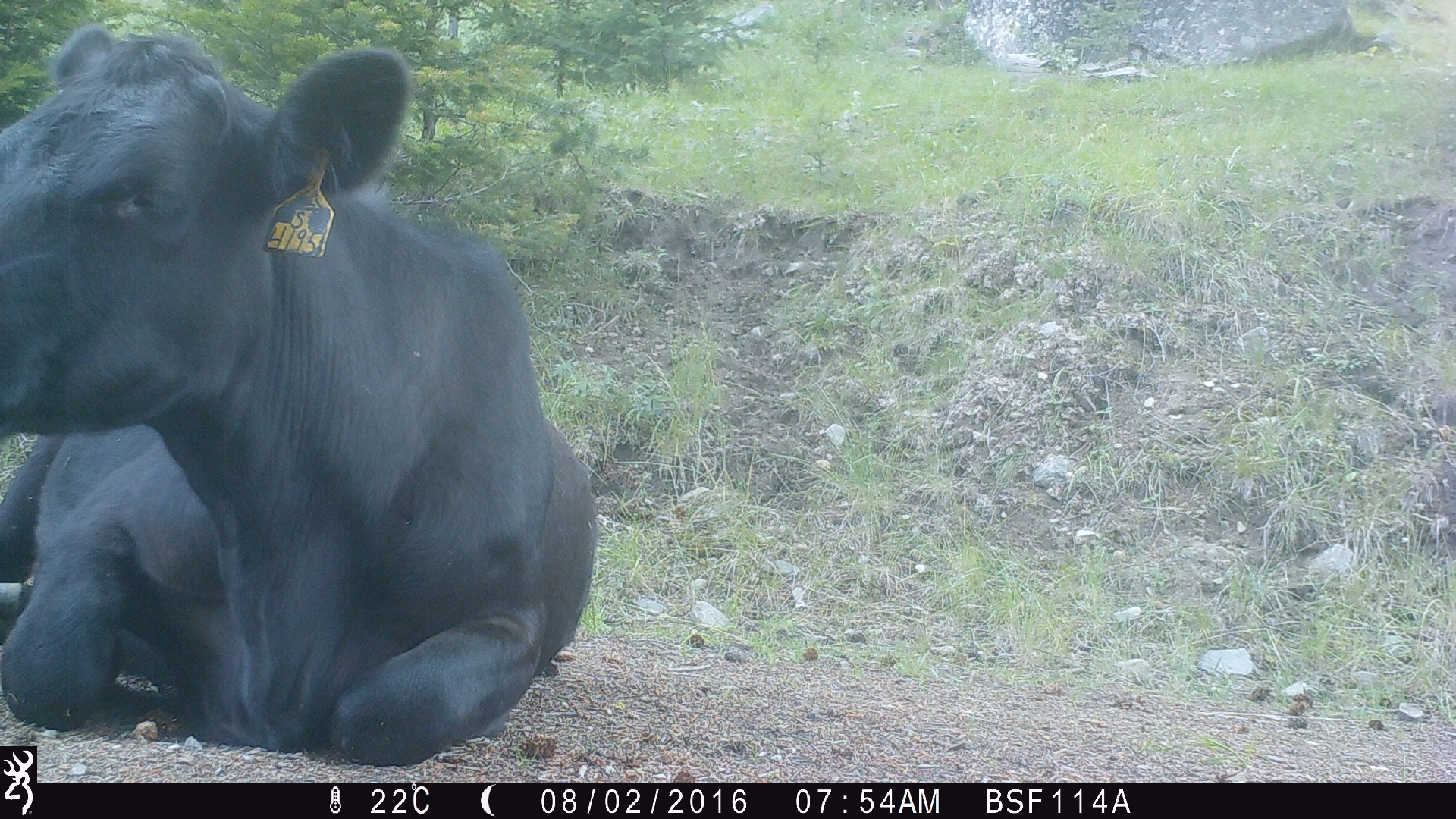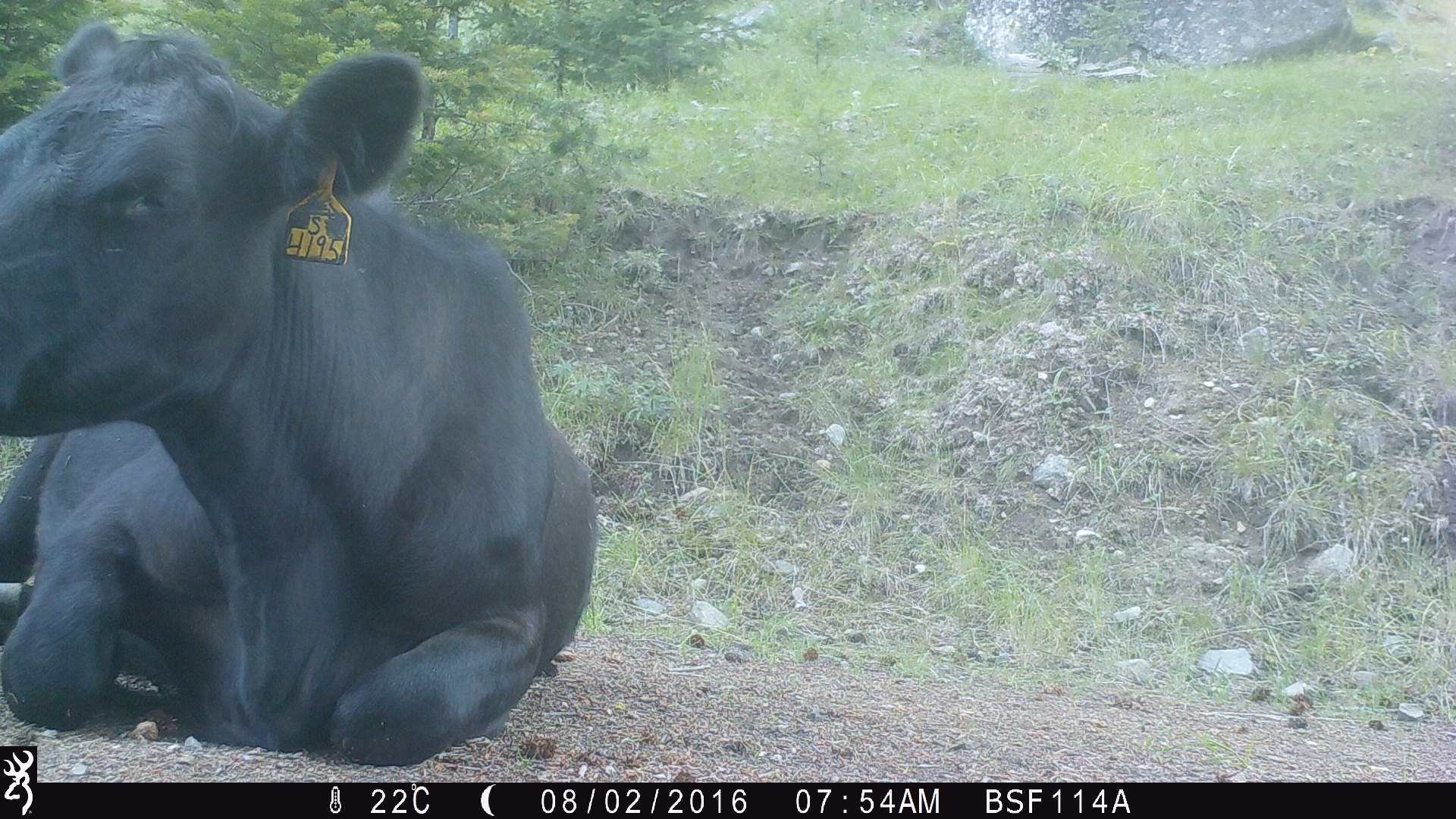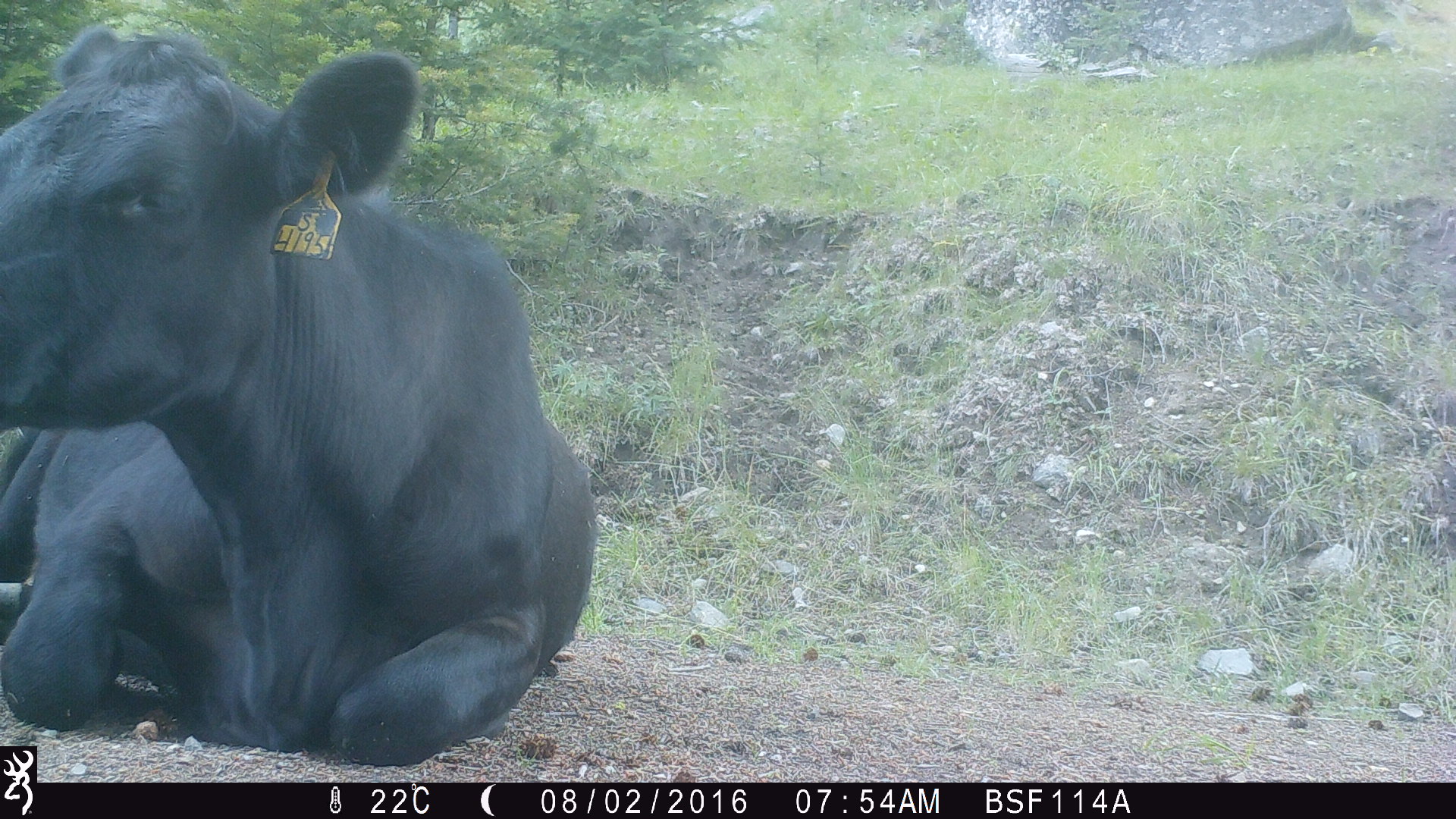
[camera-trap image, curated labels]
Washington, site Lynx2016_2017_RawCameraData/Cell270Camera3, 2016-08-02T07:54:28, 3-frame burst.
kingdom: Animalia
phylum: Chordata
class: Mammalia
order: Artiodactyla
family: Bovidae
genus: Bos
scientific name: Bos taurus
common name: domestic cattle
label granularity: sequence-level